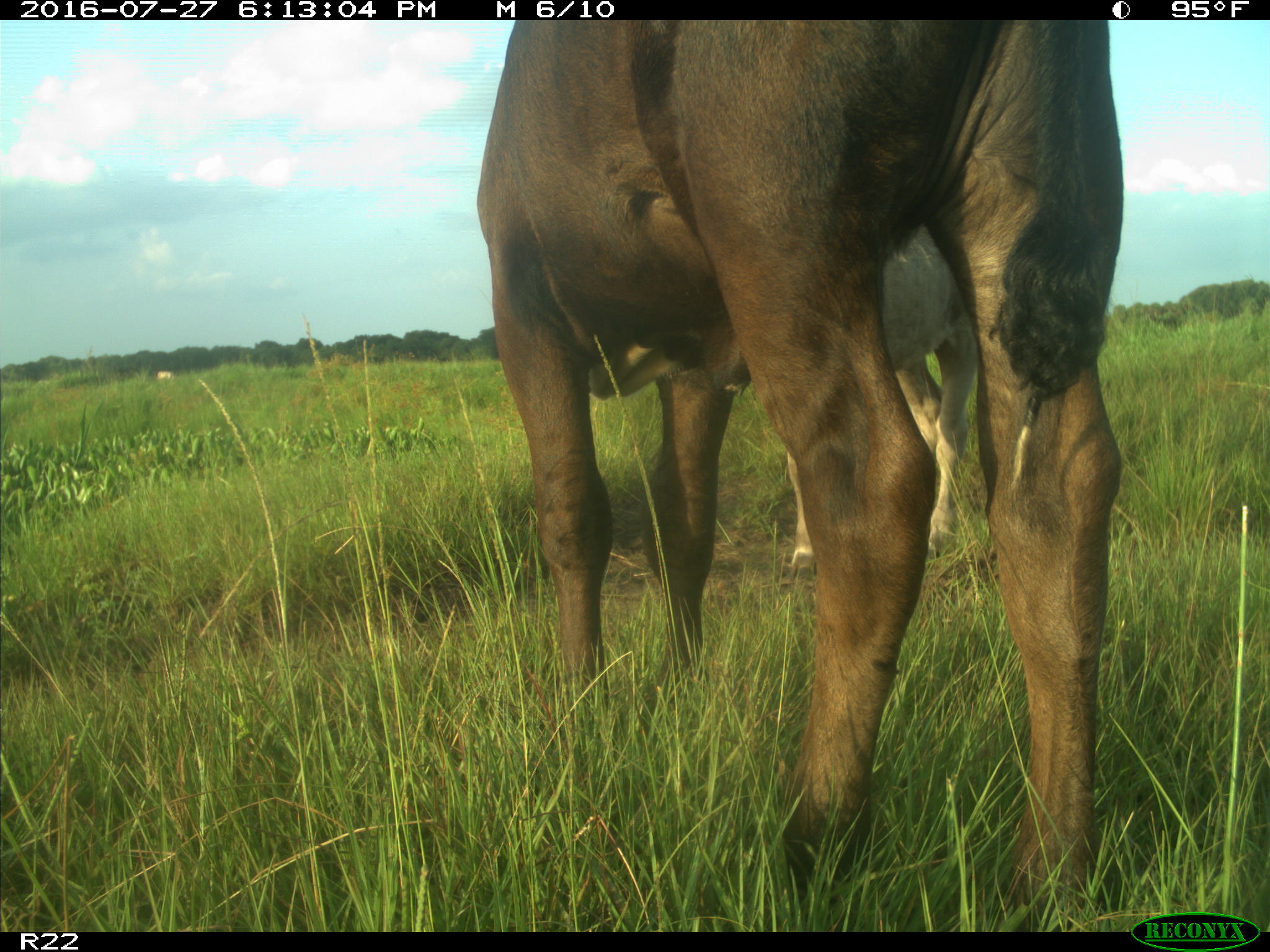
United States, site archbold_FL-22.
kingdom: Animalia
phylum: Chordata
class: Mammalia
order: Artiodactyla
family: Bovidae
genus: Bos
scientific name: Bos taurus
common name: domestic cow